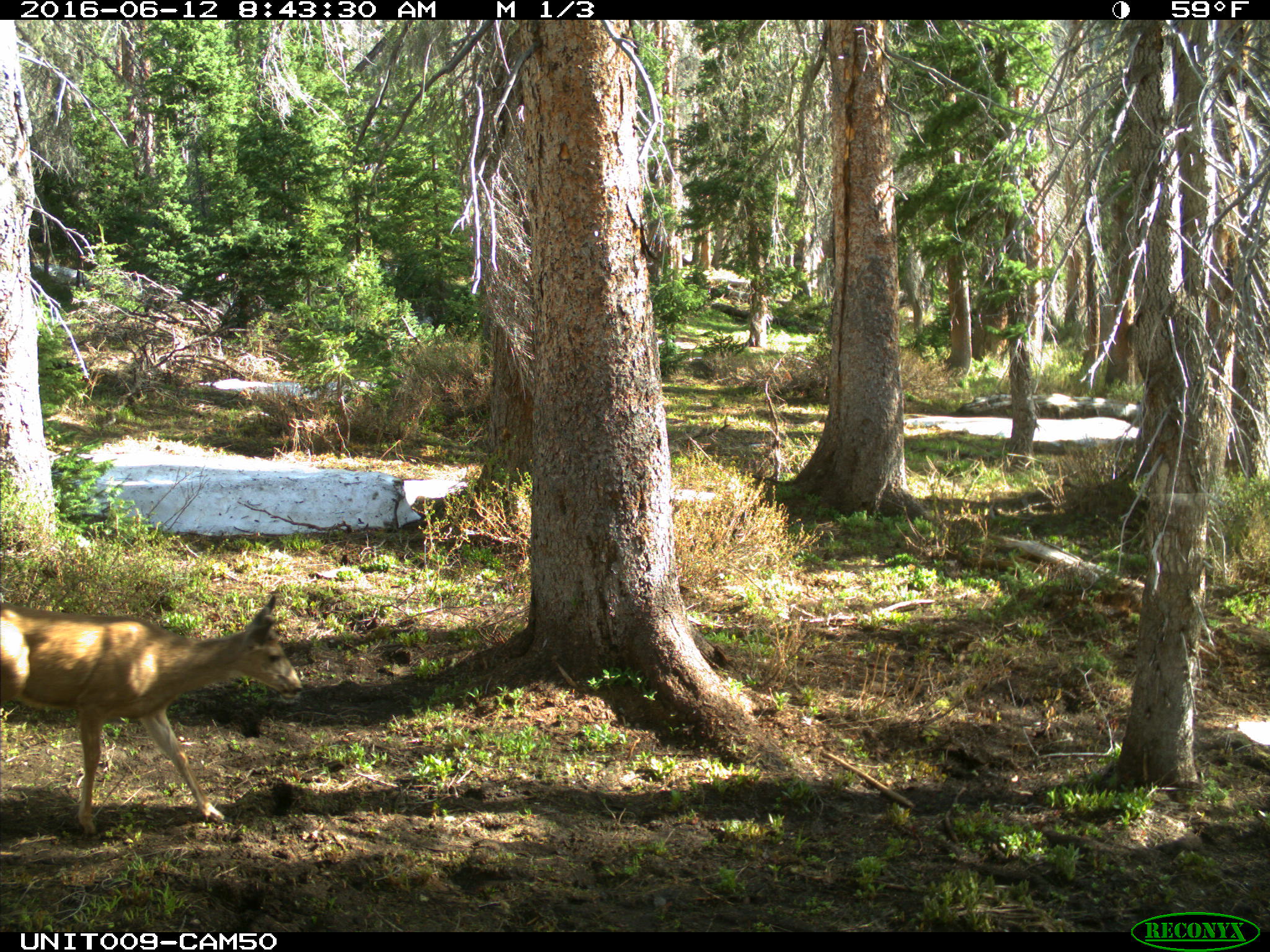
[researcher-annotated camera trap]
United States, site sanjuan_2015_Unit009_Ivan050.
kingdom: Animalia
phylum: Chordata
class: Mammalia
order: Artiodactyla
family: Cervidae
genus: Odocoileus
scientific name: Odocoileus hemionus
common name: mule deer